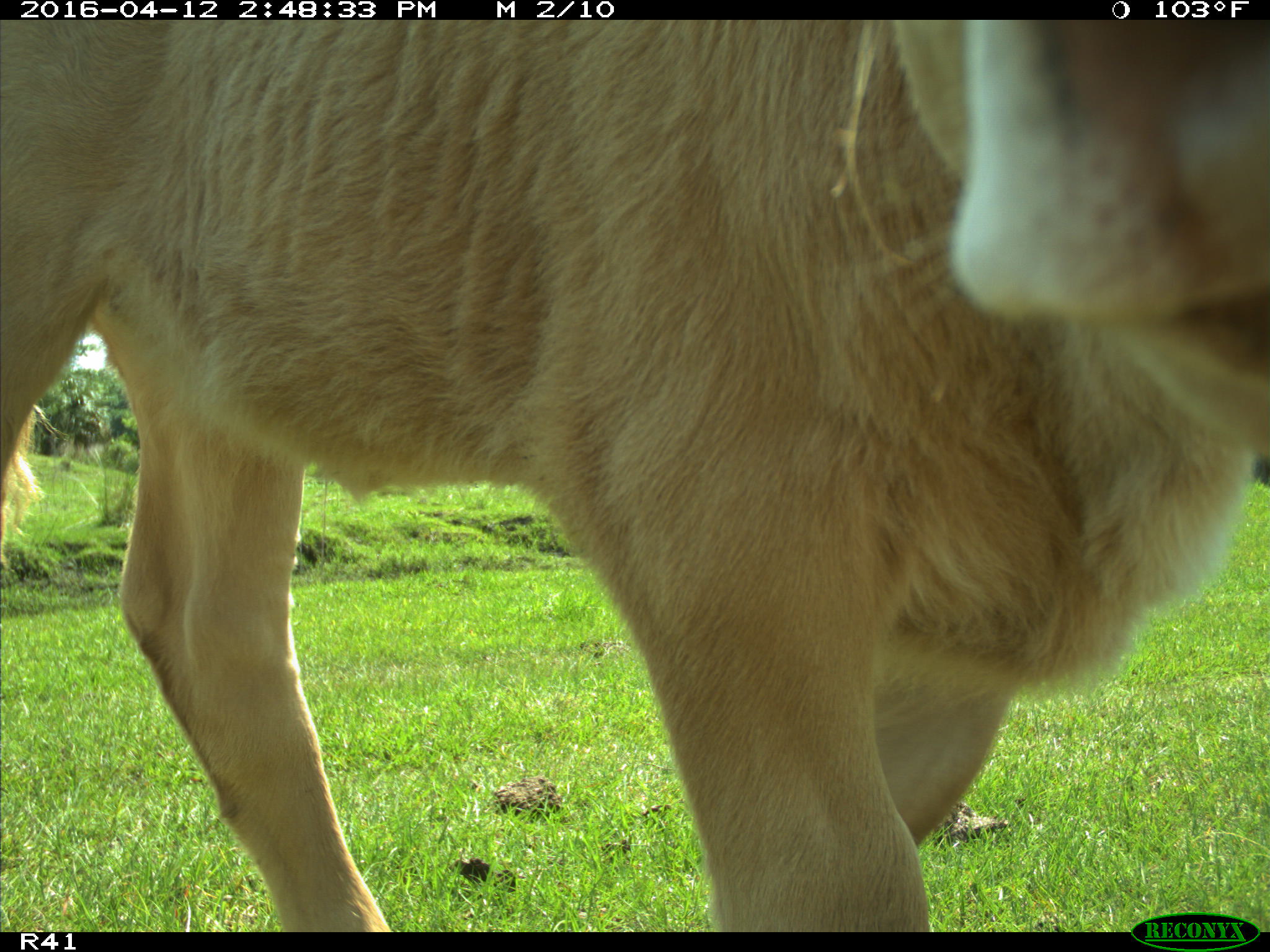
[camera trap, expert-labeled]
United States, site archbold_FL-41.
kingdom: Animalia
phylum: Chordata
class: Mammalia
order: Artiodactyla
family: Bovidae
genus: Bos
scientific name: Bos taurus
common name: domestic cow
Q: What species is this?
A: Bos taurus (domestic cow).